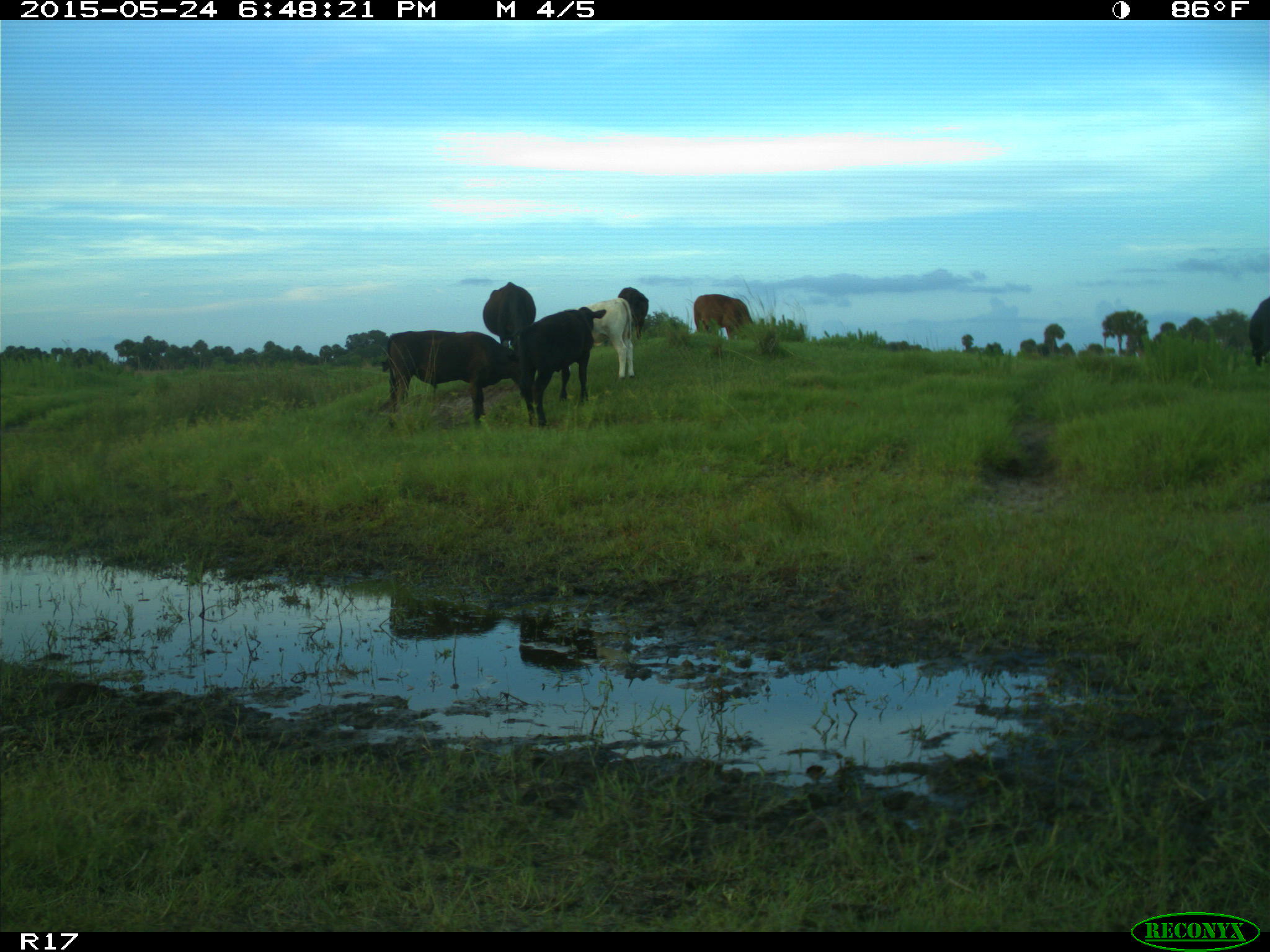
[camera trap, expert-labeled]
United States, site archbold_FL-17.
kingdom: Animalia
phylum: Chordata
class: Mammalia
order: Artiodactyla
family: Bovidae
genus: Bos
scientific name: Bos taurus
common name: domestic cow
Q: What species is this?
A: Bos taurus (domestic cow).